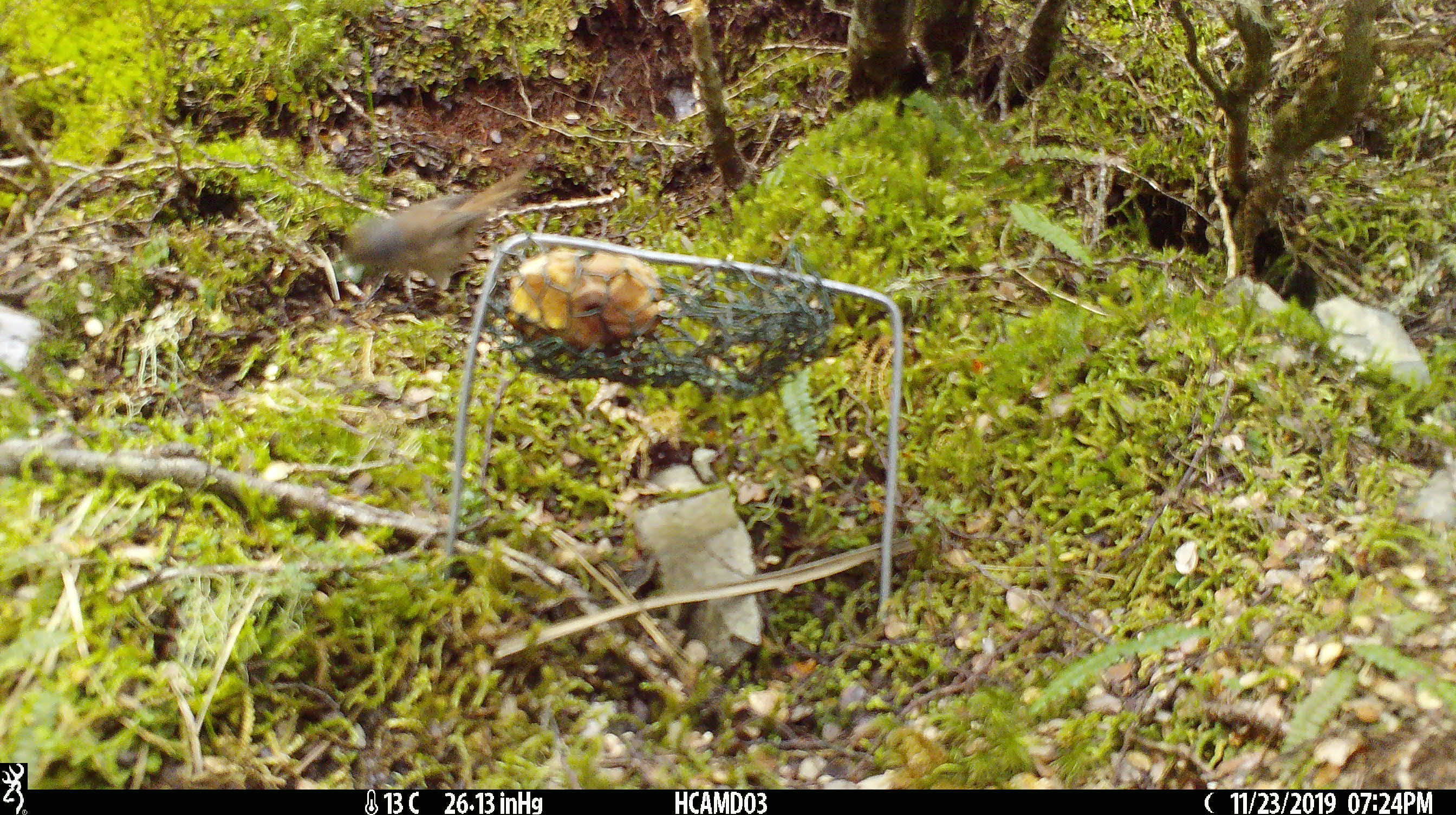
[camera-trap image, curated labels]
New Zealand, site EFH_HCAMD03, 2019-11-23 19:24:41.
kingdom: Animalia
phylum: Chordata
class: Aves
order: Passeriformes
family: Fringillidae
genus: Fringilla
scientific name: Fringilla coelebs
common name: common chaffinch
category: chaffinch